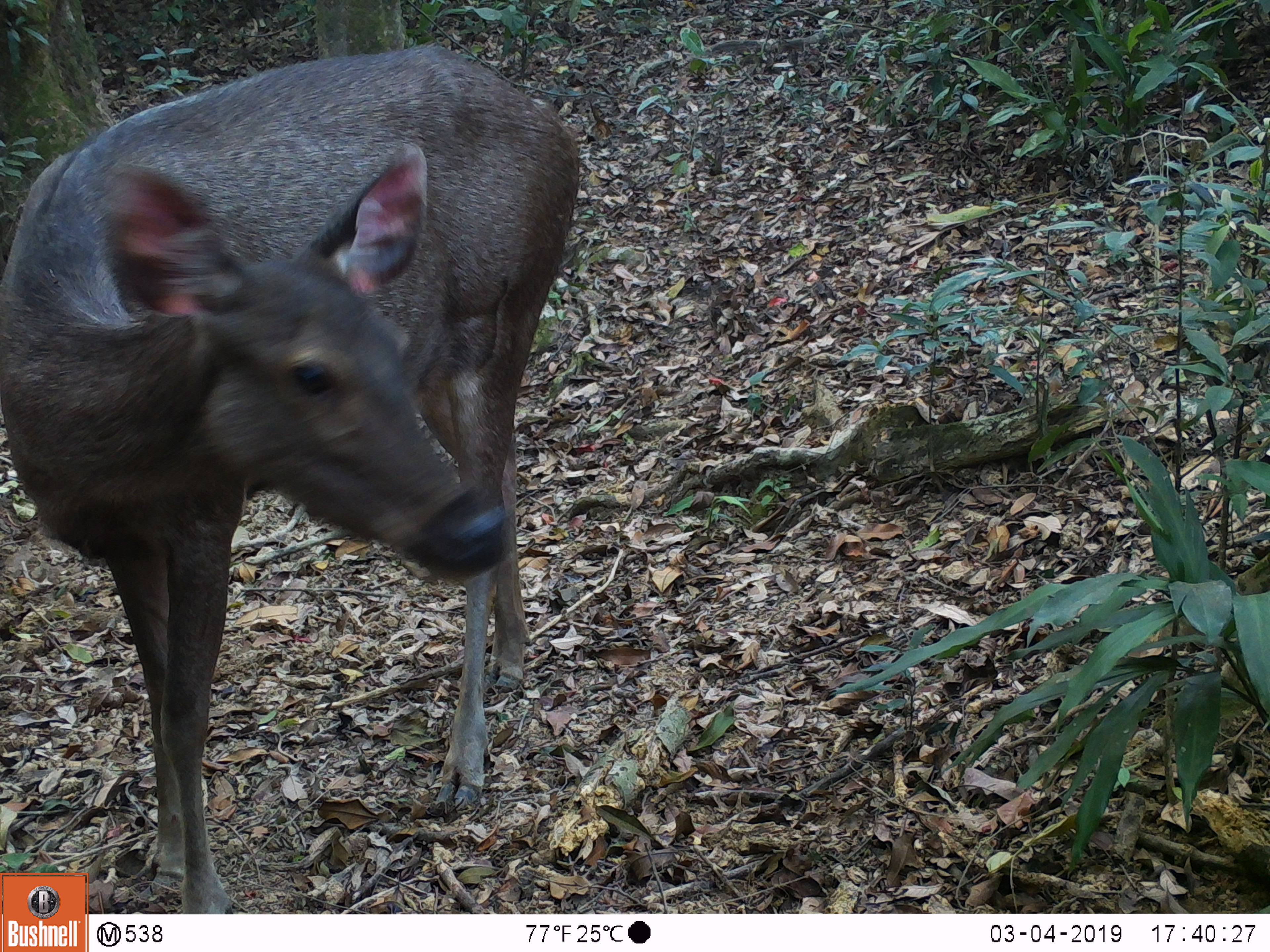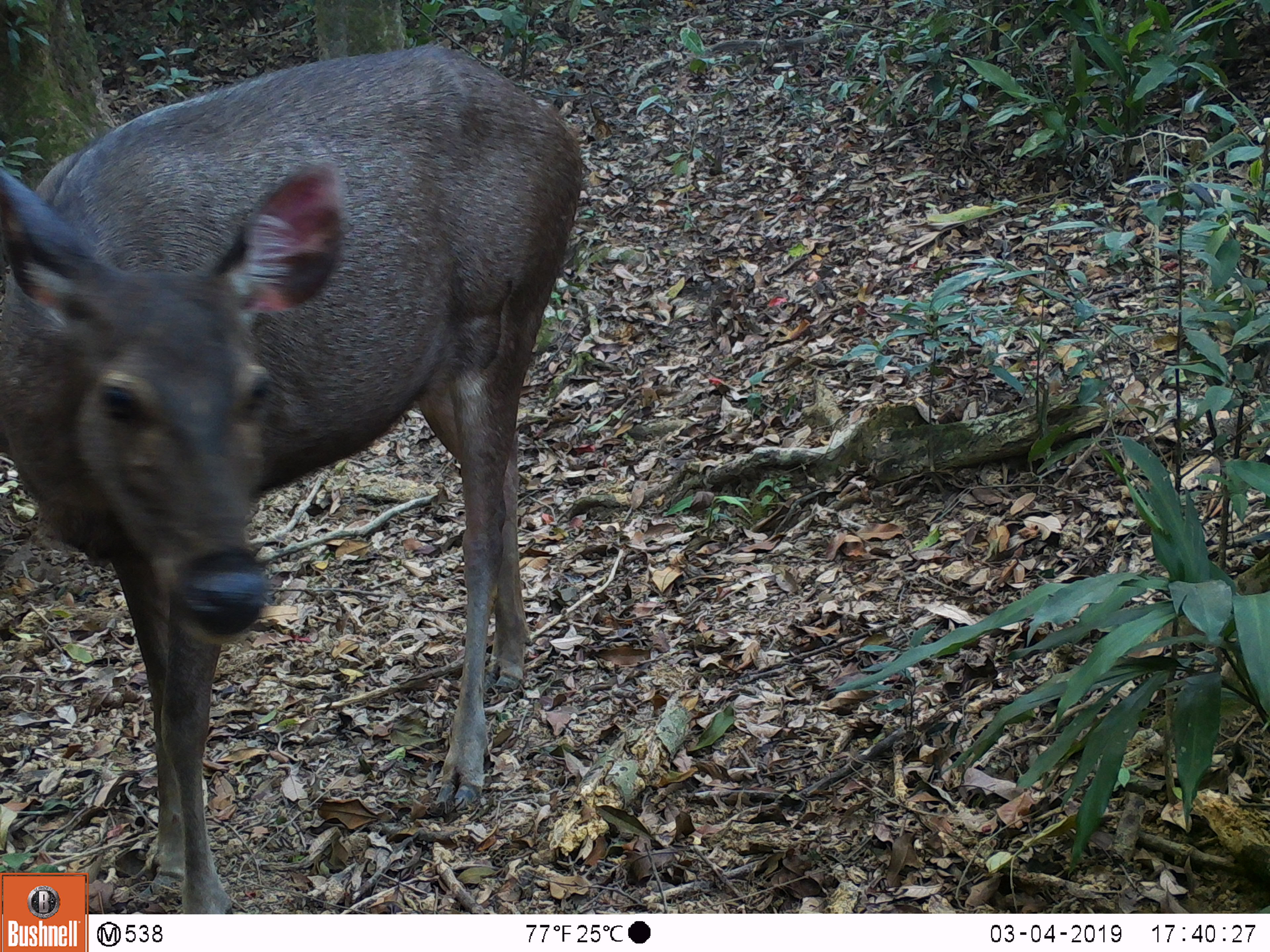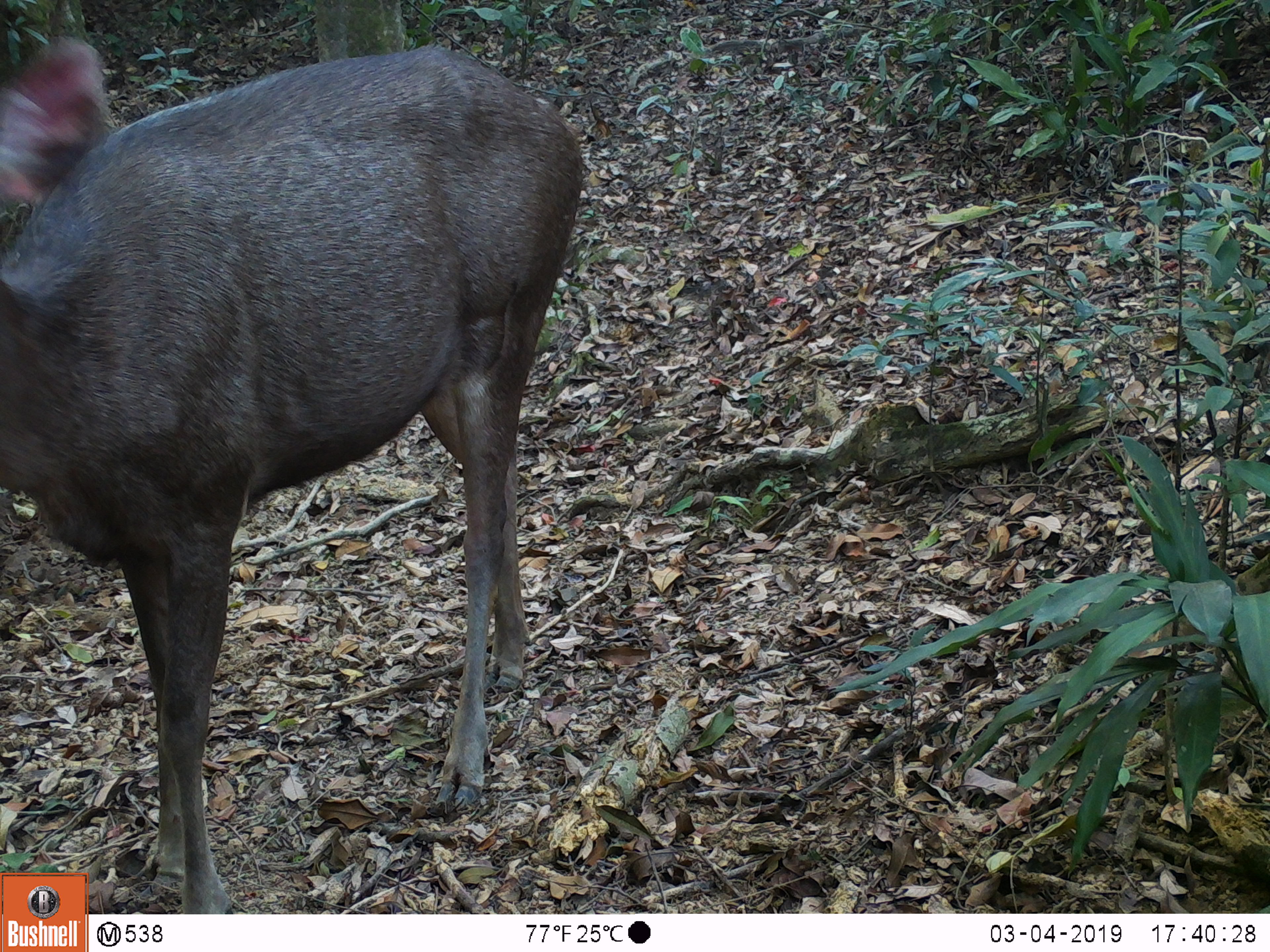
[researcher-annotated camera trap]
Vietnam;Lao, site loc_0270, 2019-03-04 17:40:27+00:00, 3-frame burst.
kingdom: Animalia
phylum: Chordata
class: Mammalia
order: Artiodactyla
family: Cervidae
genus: Rusa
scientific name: Rusa unicolor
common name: sambar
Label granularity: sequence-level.